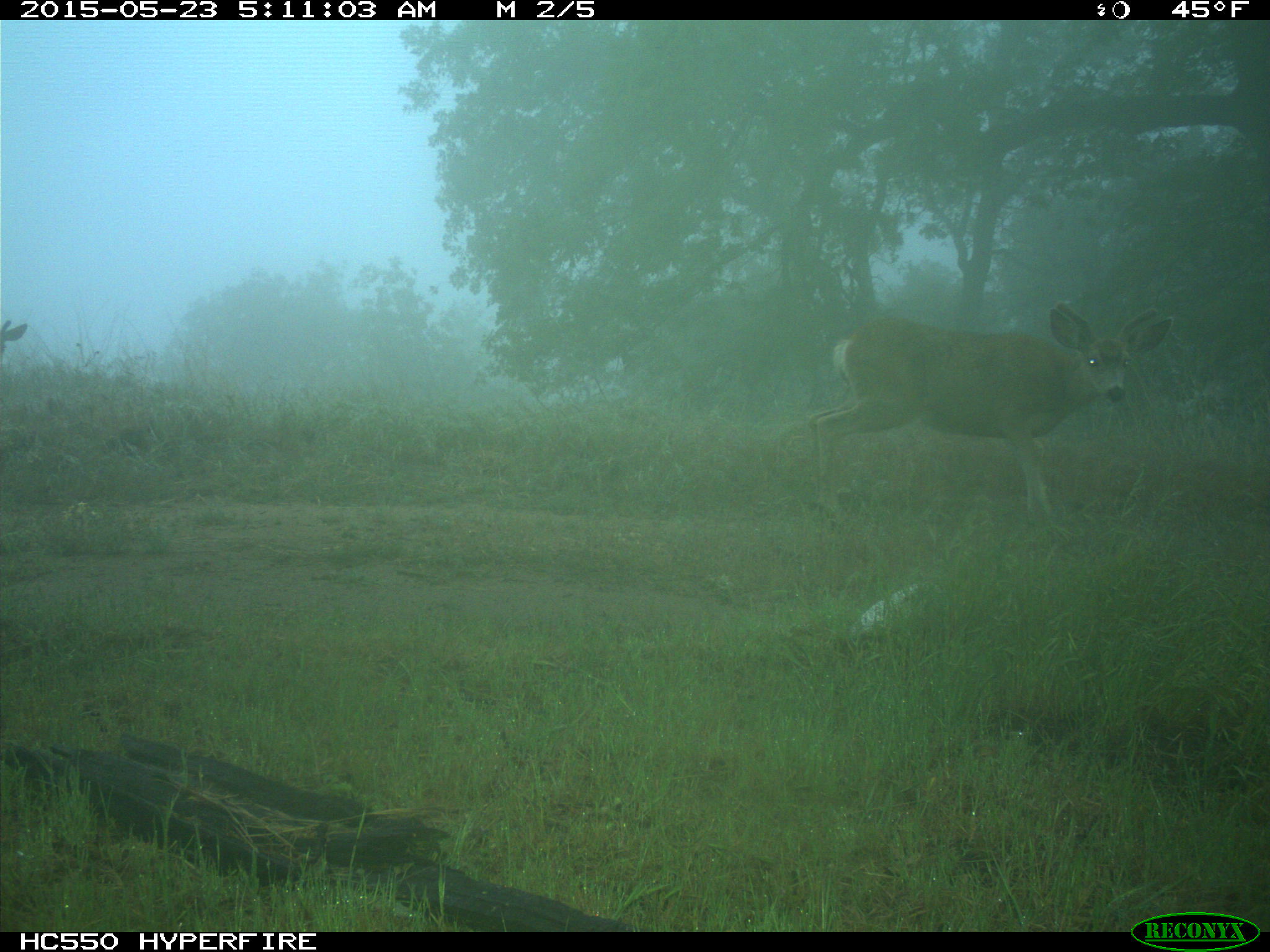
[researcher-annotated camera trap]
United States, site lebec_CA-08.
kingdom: Animalia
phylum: Chordata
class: Mammalia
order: Artiodactyla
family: Cervidae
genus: Odocoileus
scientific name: Odocoileus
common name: deer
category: unidentified deer